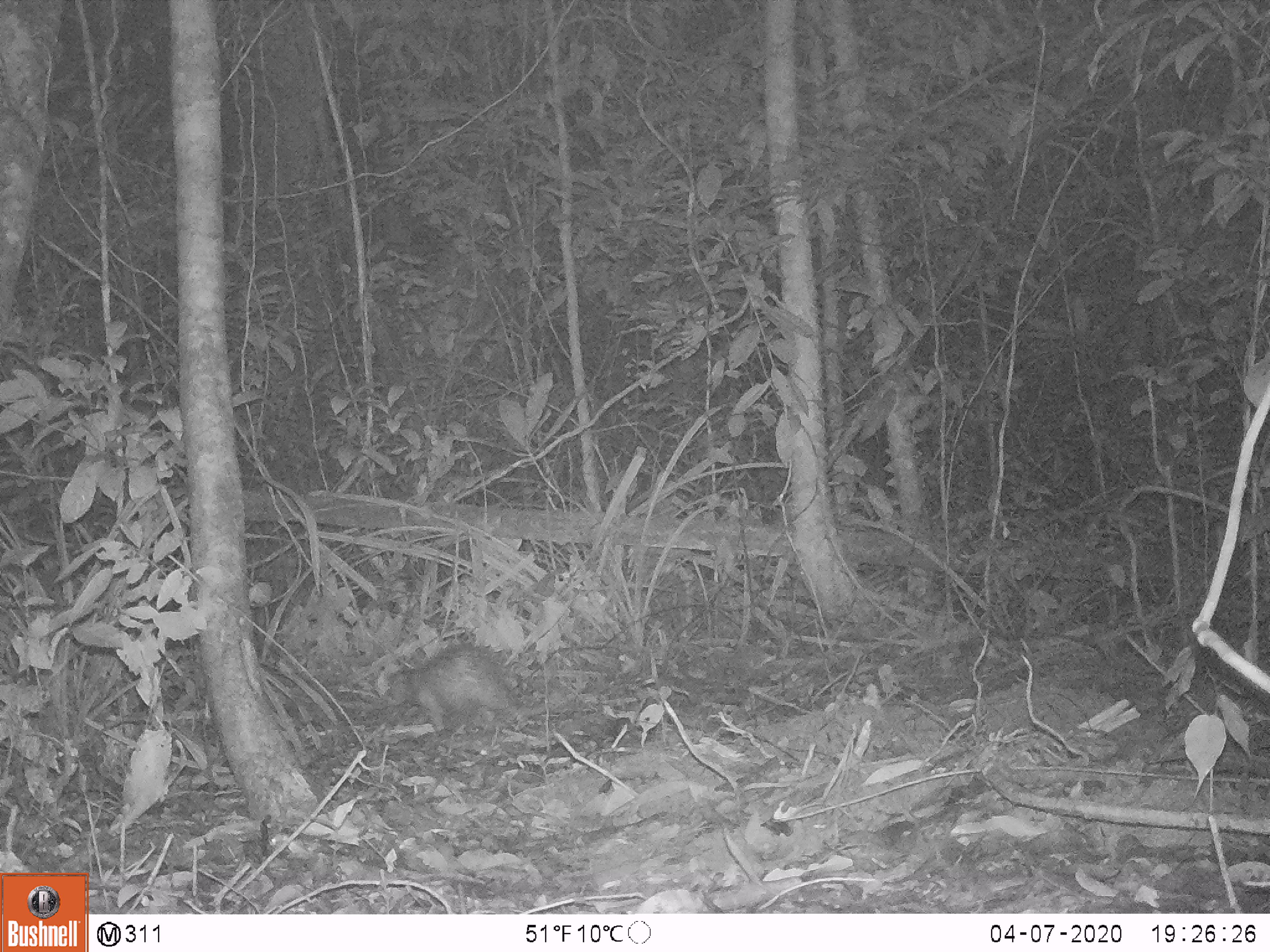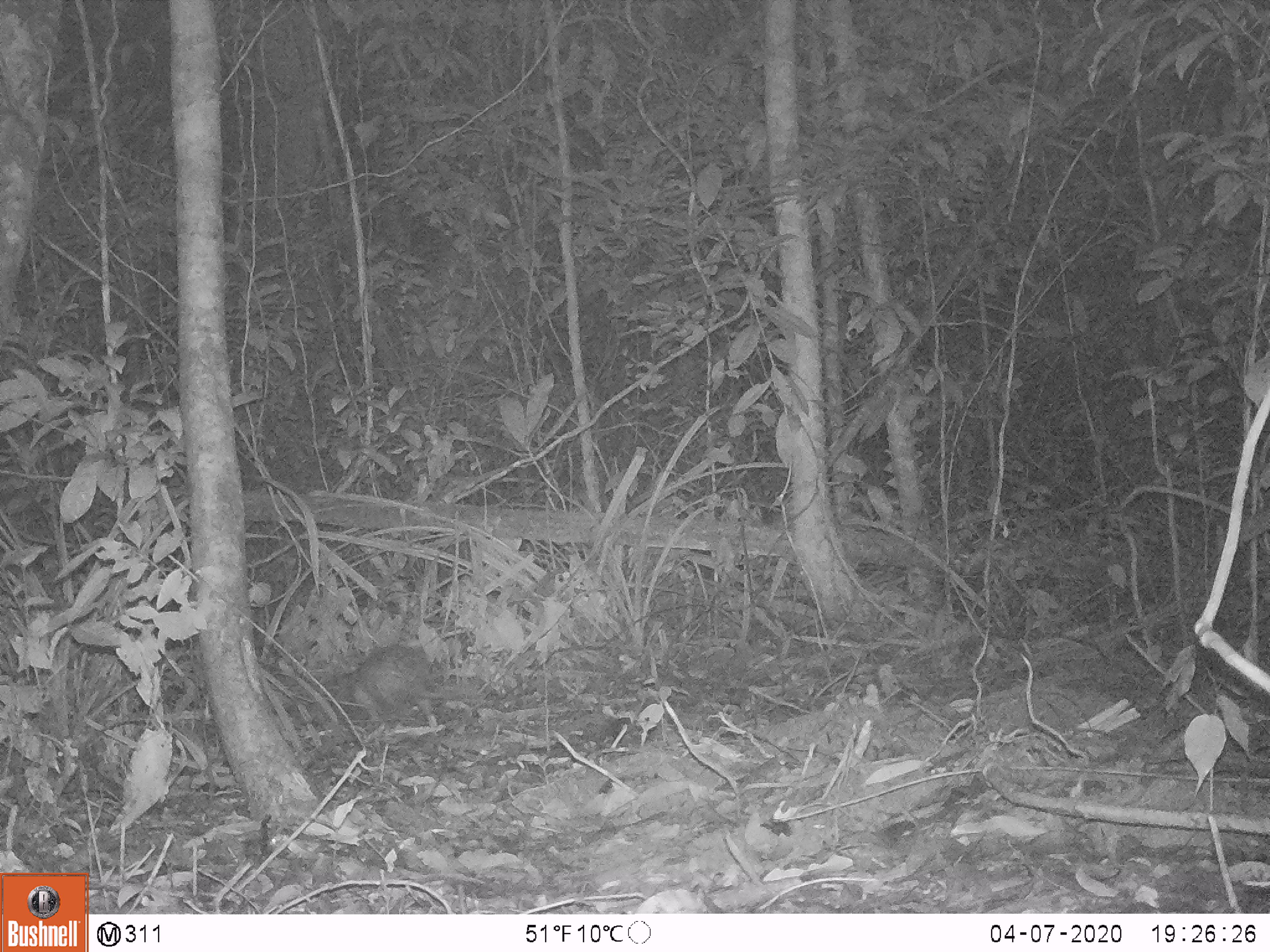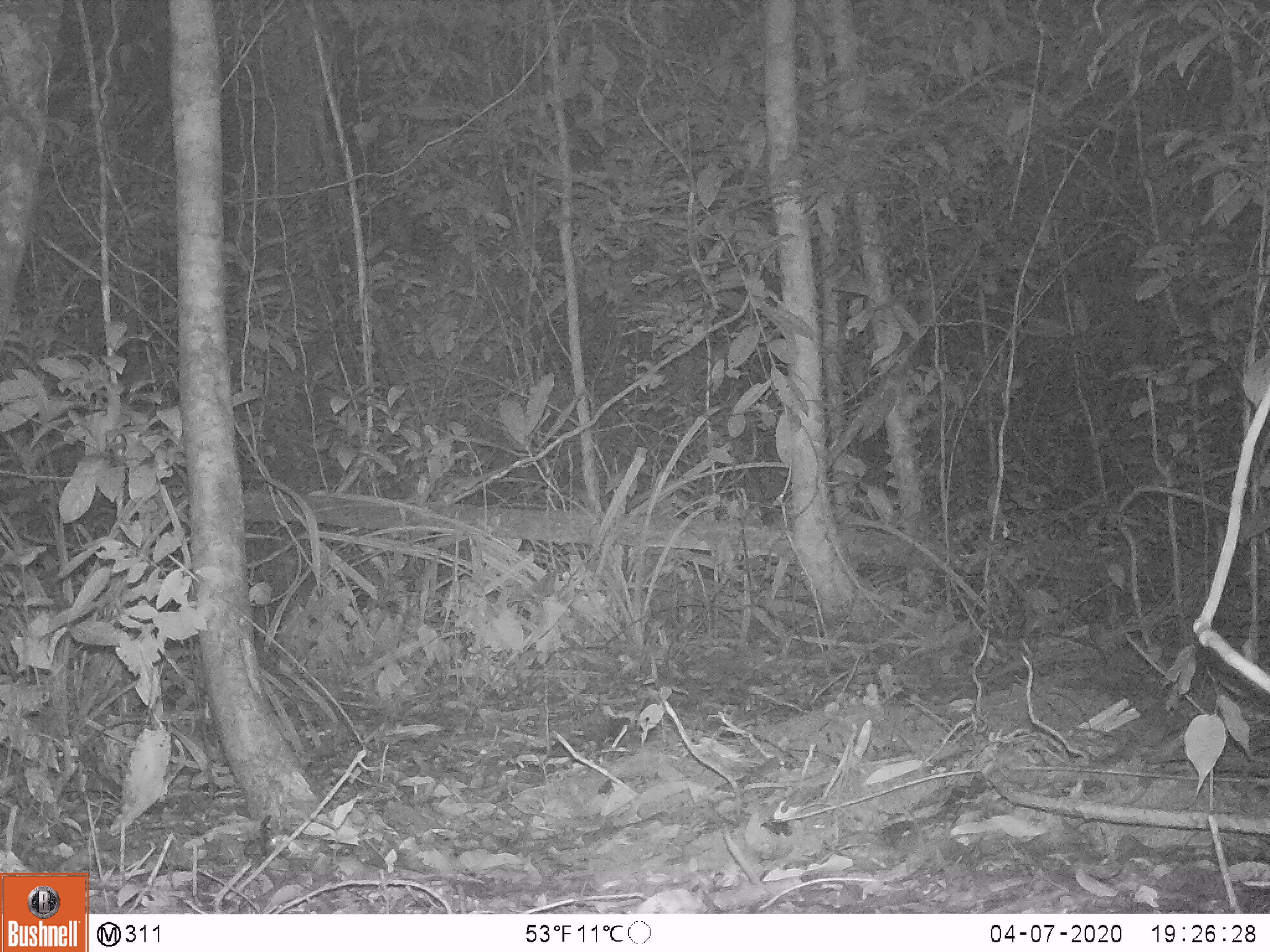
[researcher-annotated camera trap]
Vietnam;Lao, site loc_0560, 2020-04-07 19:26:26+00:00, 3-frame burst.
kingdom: Animalia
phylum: Chordata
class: Mammalia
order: Rodentia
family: Hystricidae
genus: Atherurus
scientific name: Atherurus macrourus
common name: asiatic brush-tailed porcupine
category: asiatic brush tailed porcupine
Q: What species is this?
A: Asiatic brush tailed porcupine (asiatic brush-tailed porcupine) (Atherurus macrourus).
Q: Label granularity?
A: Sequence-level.